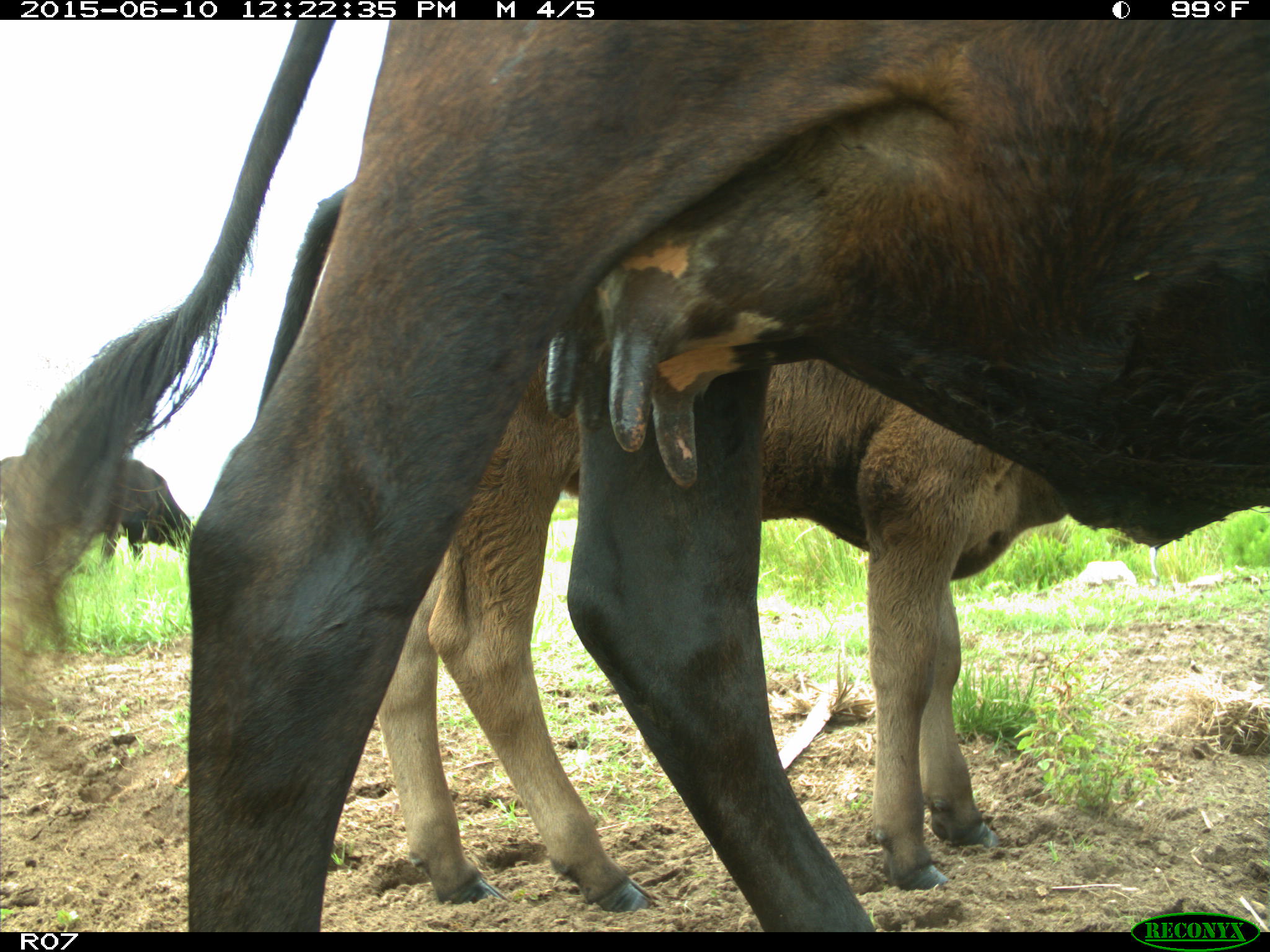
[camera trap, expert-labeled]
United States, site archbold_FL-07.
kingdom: Animalia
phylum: Chordata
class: Mammalia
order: Artiodactyla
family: Bovidae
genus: Bos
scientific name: Bos taurus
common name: domestic cow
Bos taurus (domestic cow).